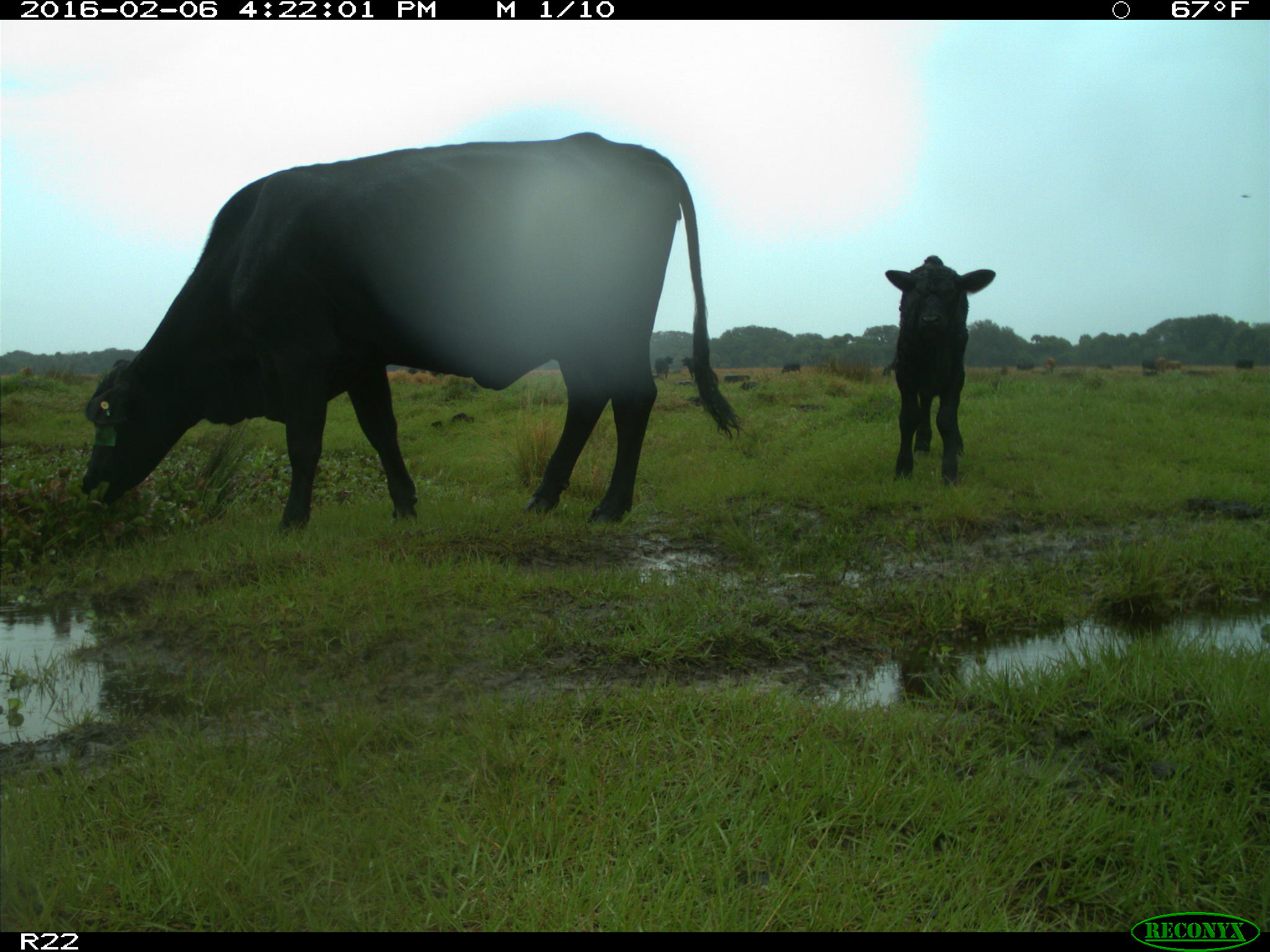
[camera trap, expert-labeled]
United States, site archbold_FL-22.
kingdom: Animalia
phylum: Chordata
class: Mammalia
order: Artiodactyla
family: Bovidae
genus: Bos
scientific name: Bos taurus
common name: domestic cow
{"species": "Bos taurus (domestic cow)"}